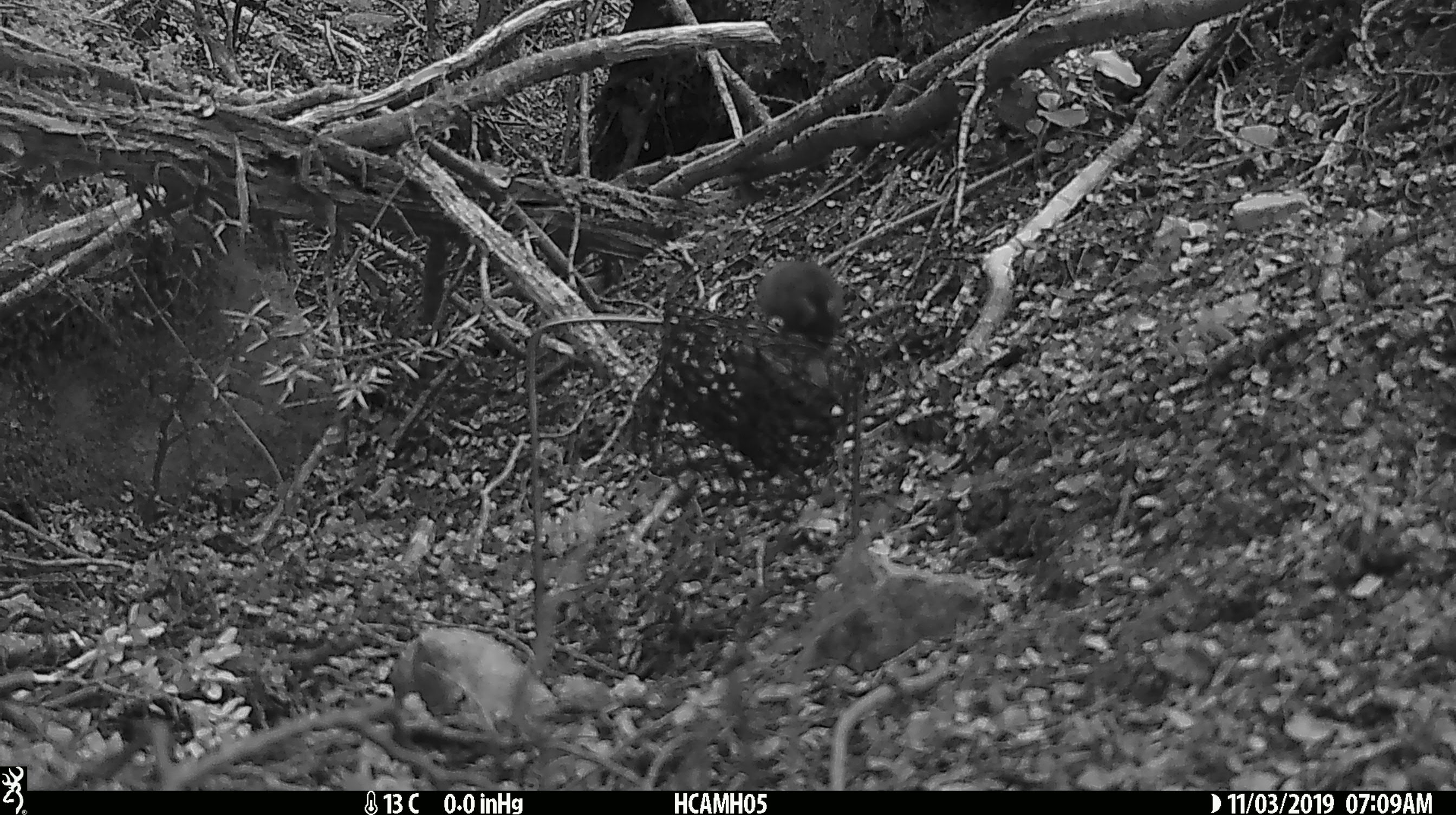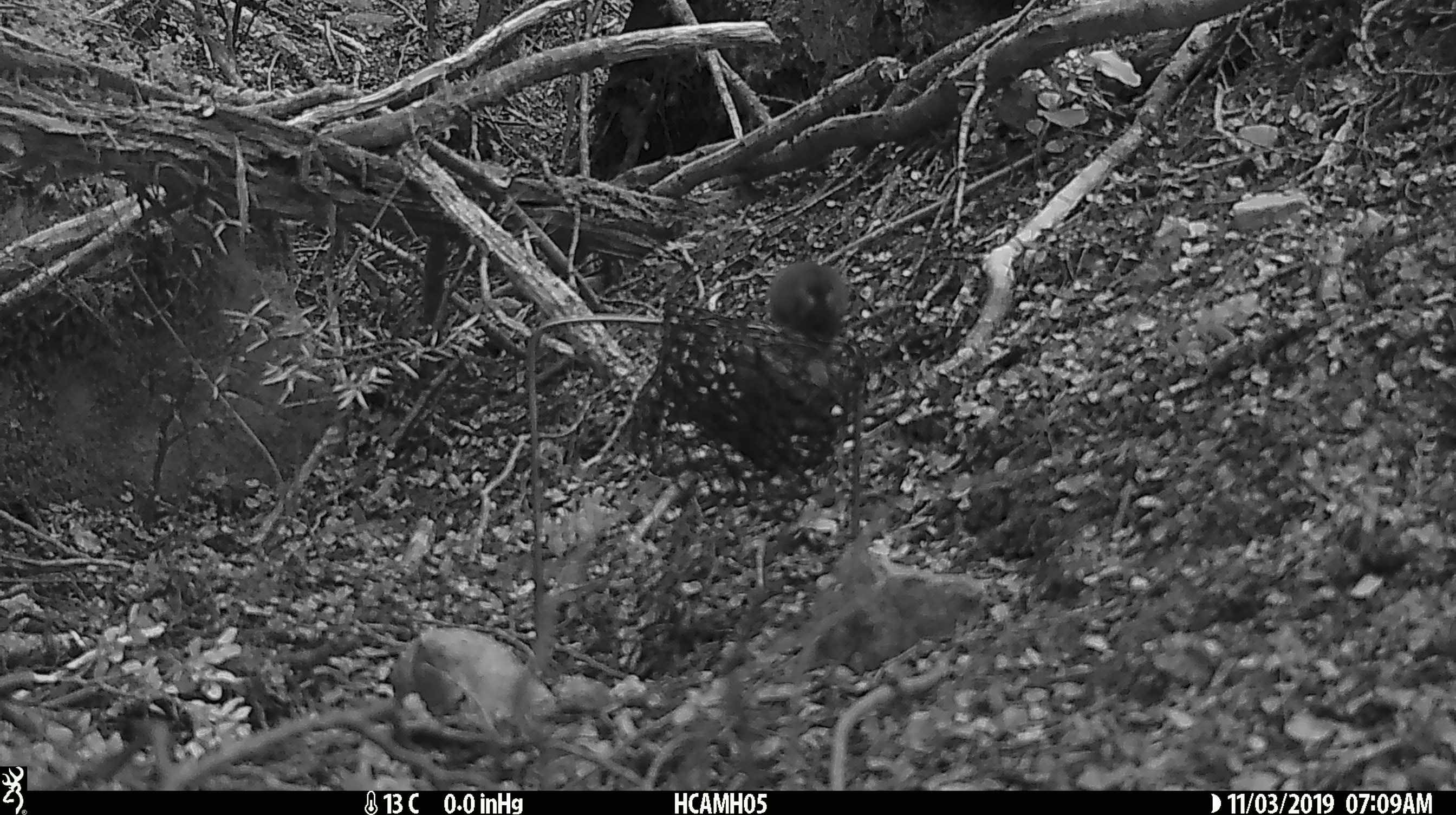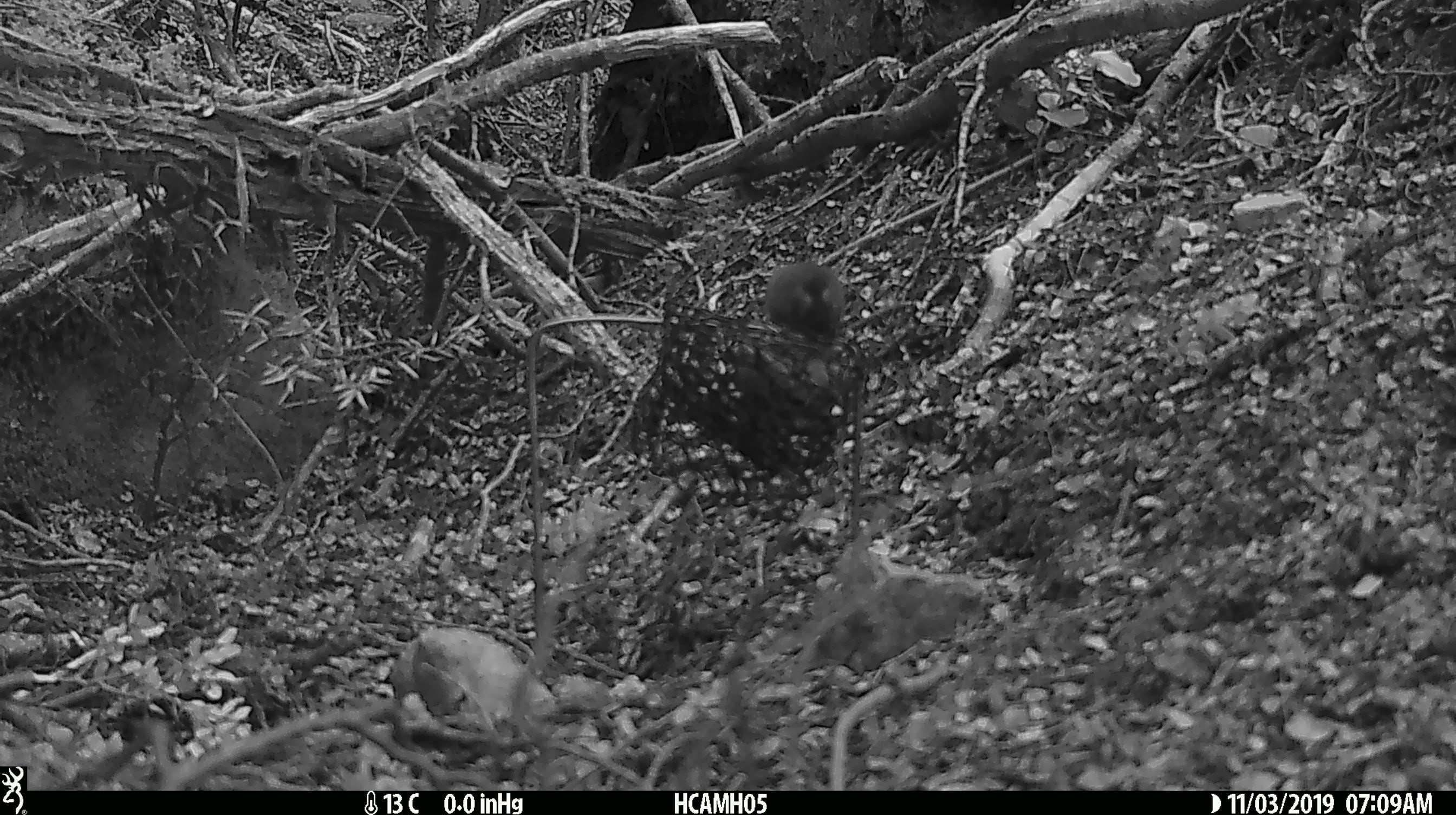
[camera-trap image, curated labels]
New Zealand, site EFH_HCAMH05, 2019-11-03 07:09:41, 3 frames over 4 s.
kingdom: Animalia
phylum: Chordata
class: Mammalia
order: Rodentia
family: Muridae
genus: Mus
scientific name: Mus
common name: mouse